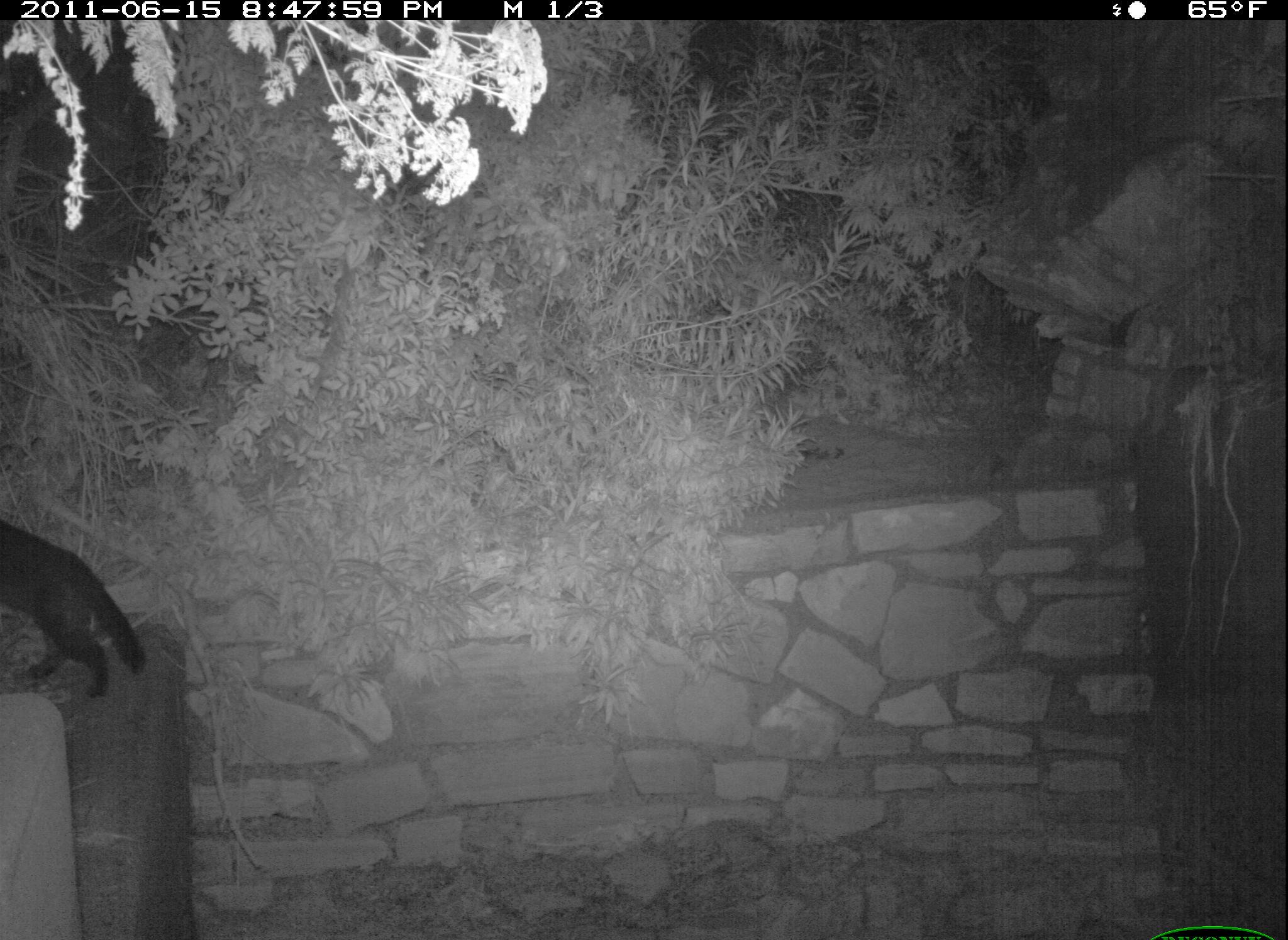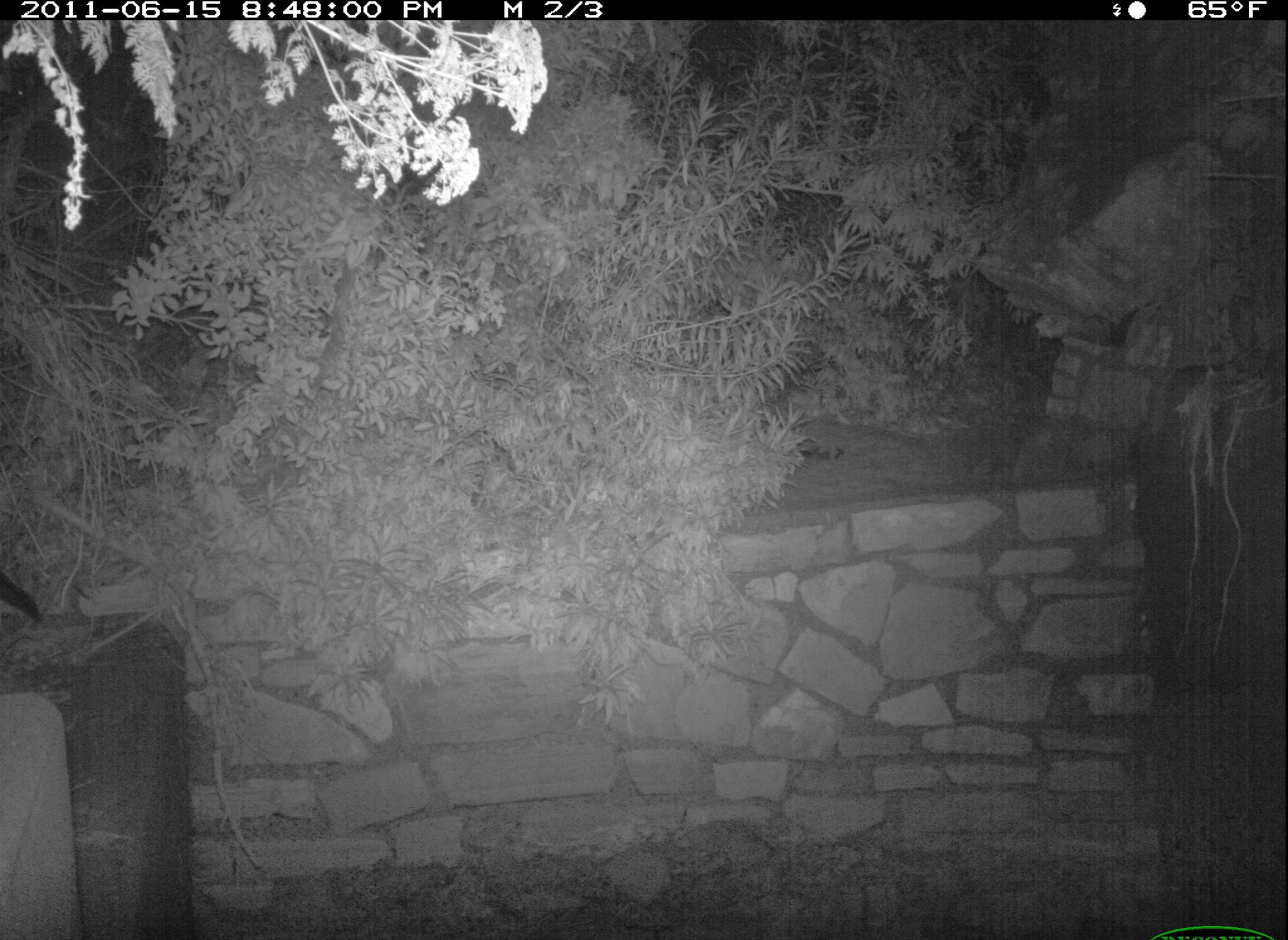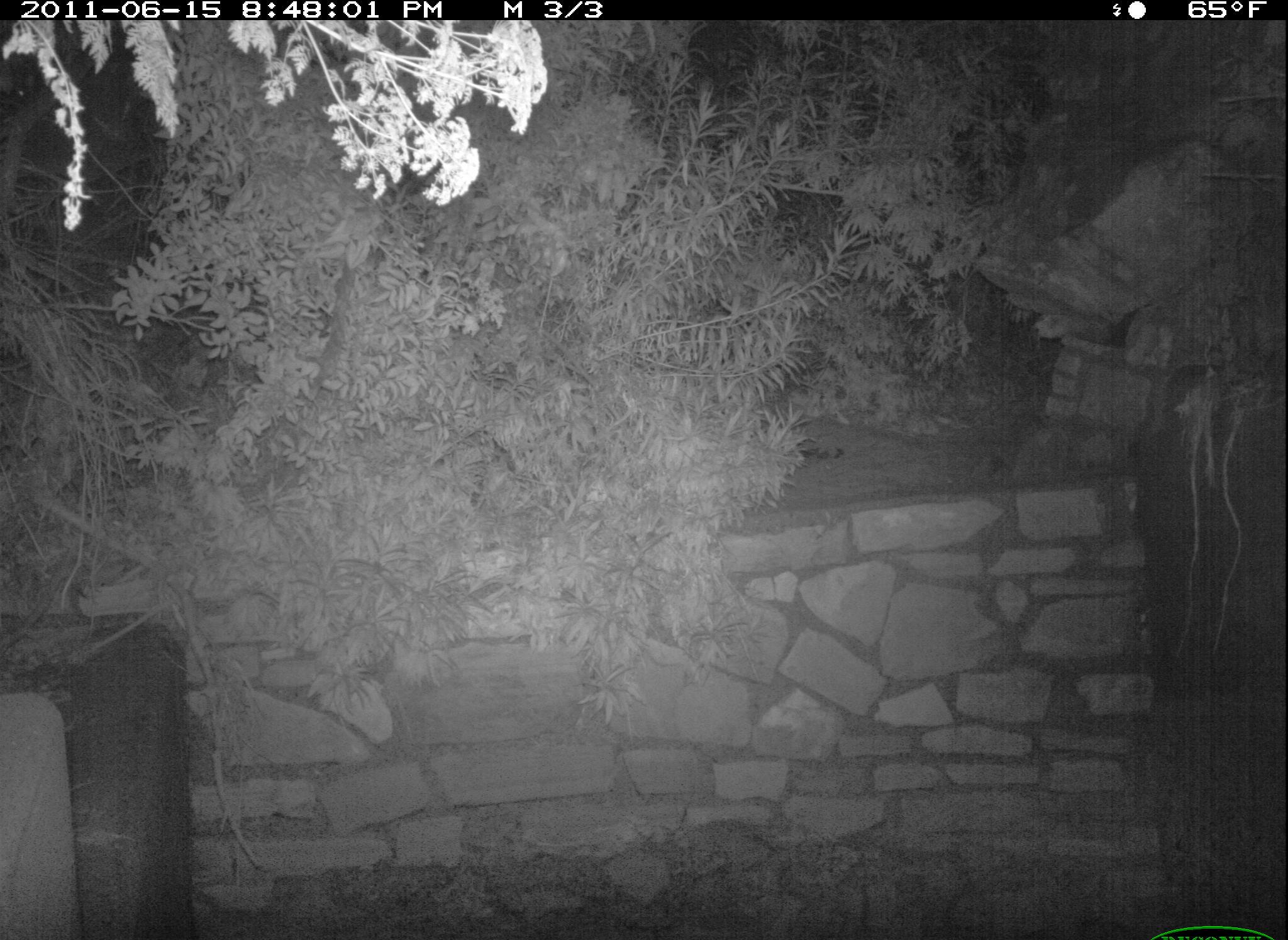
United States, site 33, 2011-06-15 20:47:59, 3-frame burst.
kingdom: Animalia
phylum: Chordata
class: Mammalia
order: Carnivora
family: Felidae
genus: Felis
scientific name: Felis catus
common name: cat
Cat (Felis catus).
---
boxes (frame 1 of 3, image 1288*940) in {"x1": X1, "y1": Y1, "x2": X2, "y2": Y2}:
cat: {"x1": 2, "y1": 503, "x2": 161, "y2": 709}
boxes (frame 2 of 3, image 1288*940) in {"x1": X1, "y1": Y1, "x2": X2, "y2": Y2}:
cat: {"x1": 0, "y1": 559, "x2": 56, "y2": 639}